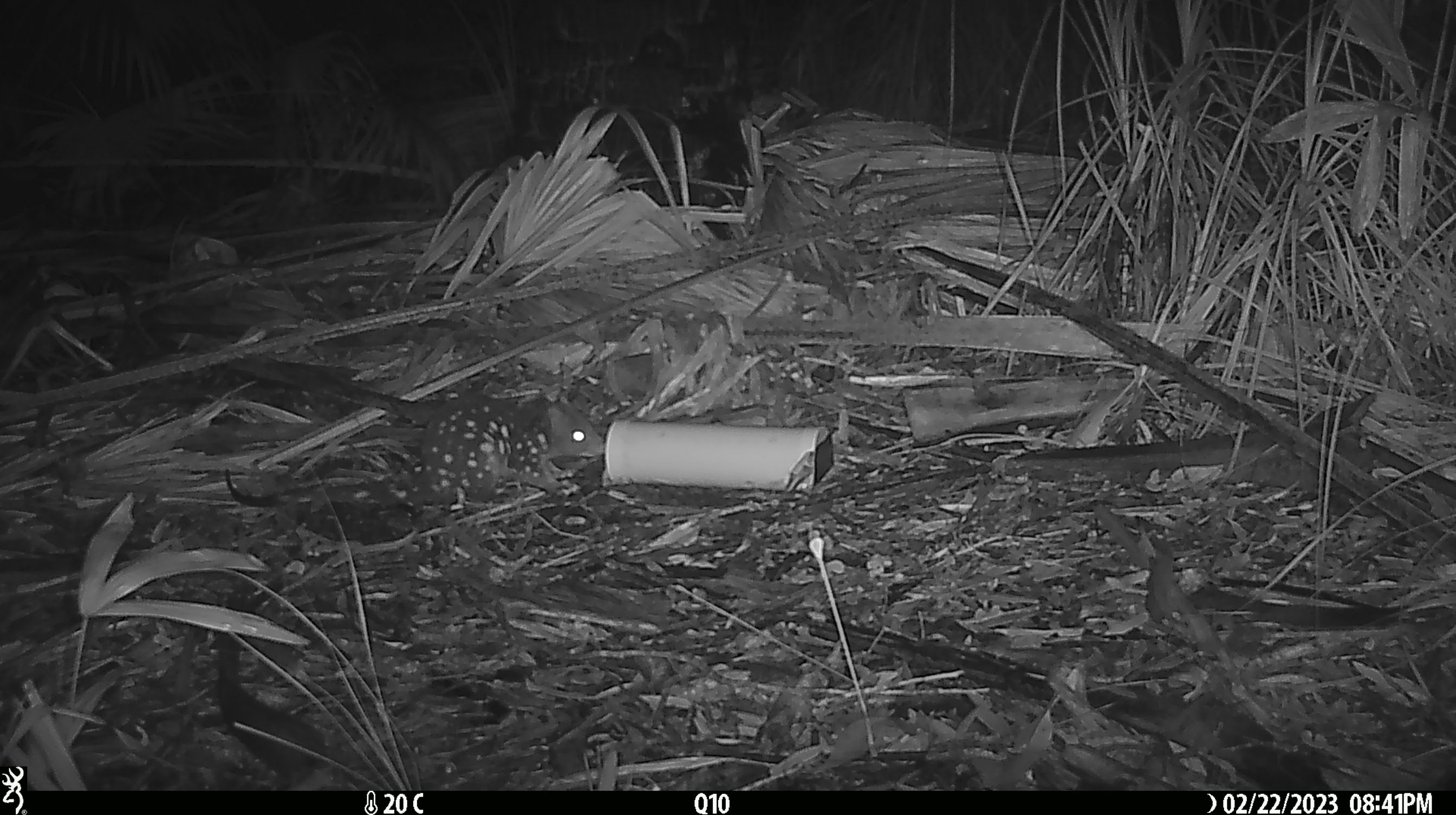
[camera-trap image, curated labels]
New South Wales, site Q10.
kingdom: Animalia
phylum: Chordata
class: Mammalia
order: Dasyuromorphia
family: Dasyuridae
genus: Dasyurus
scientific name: Dasyurus maculatus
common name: spotted-tailed quoll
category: quoll